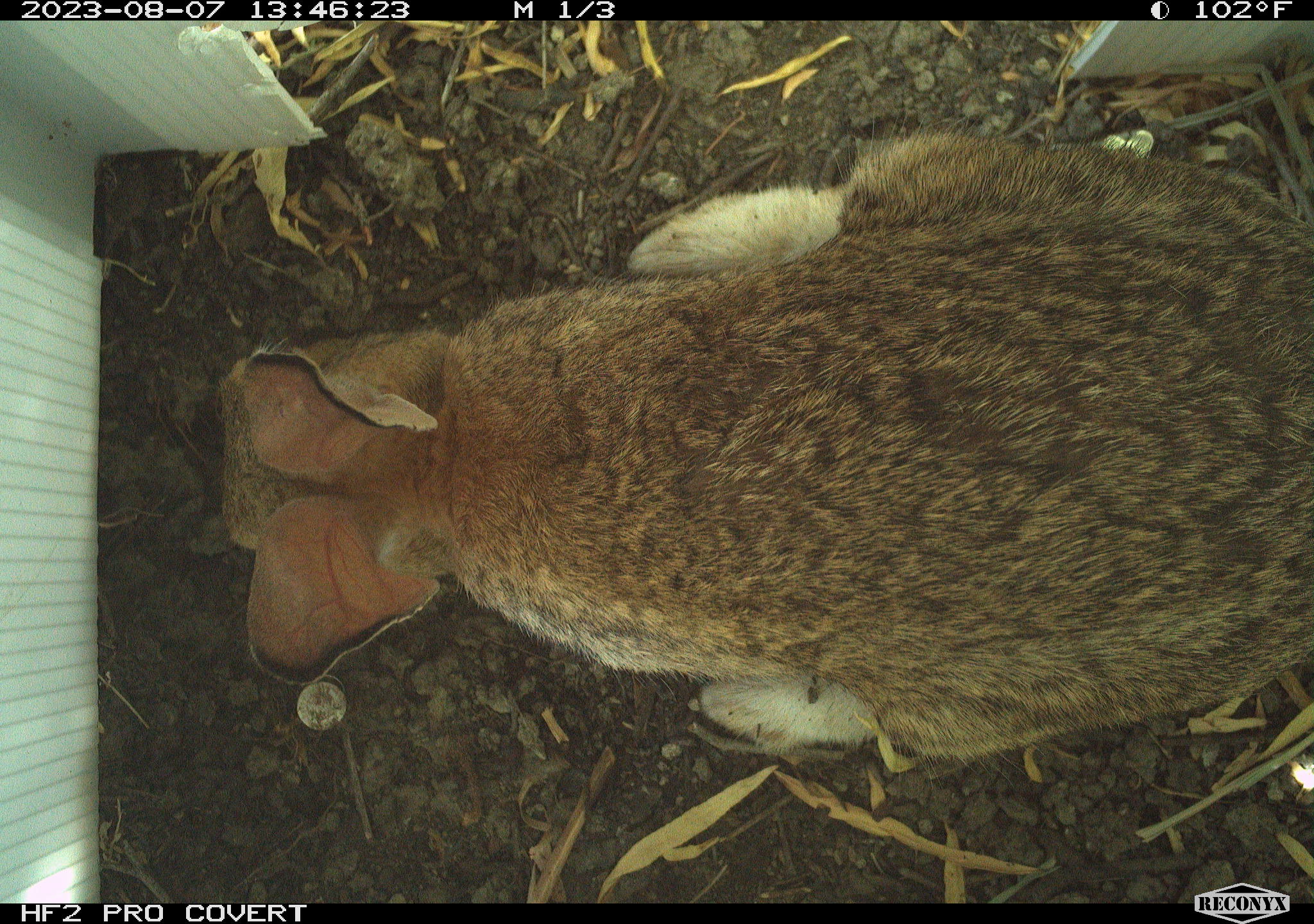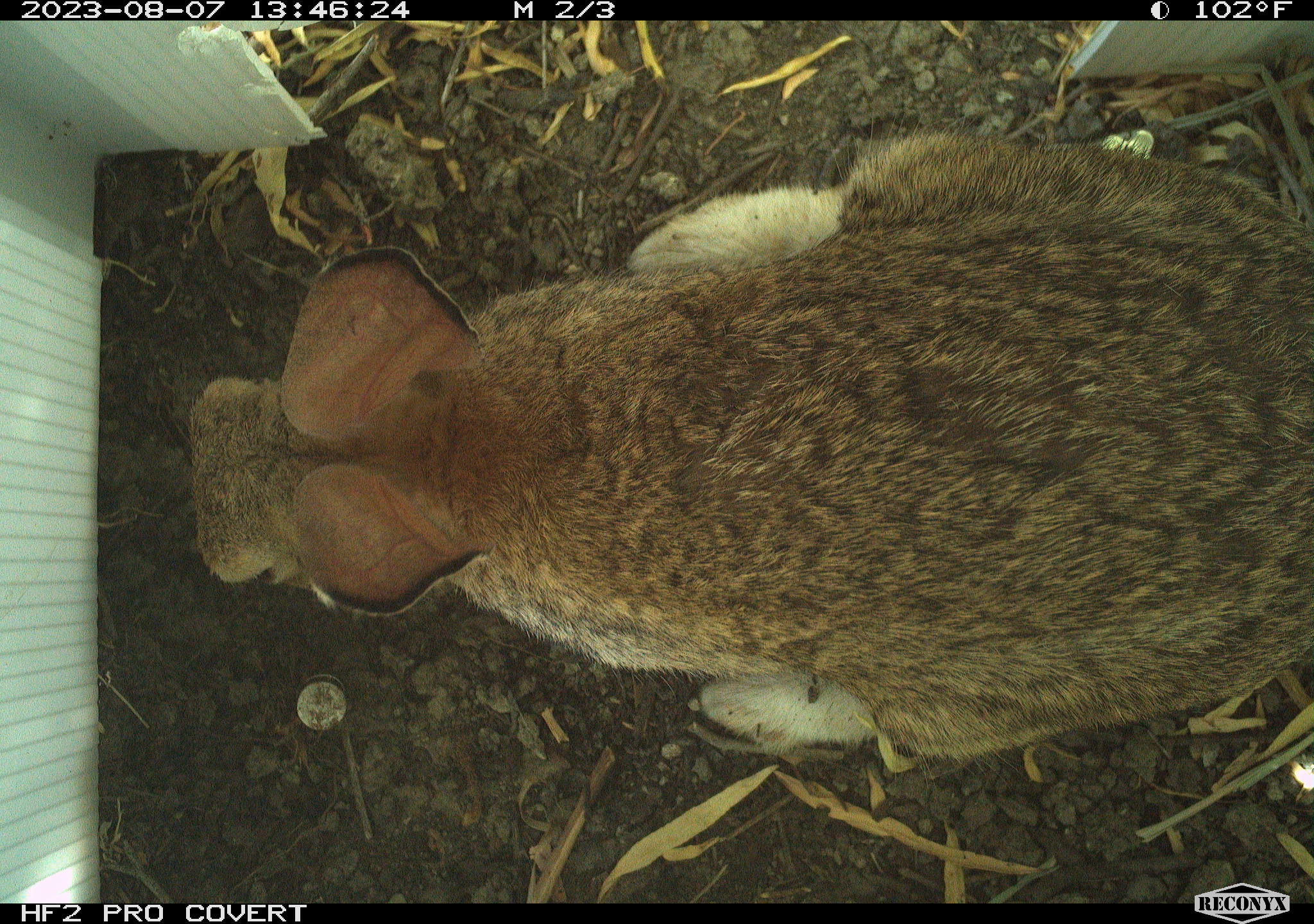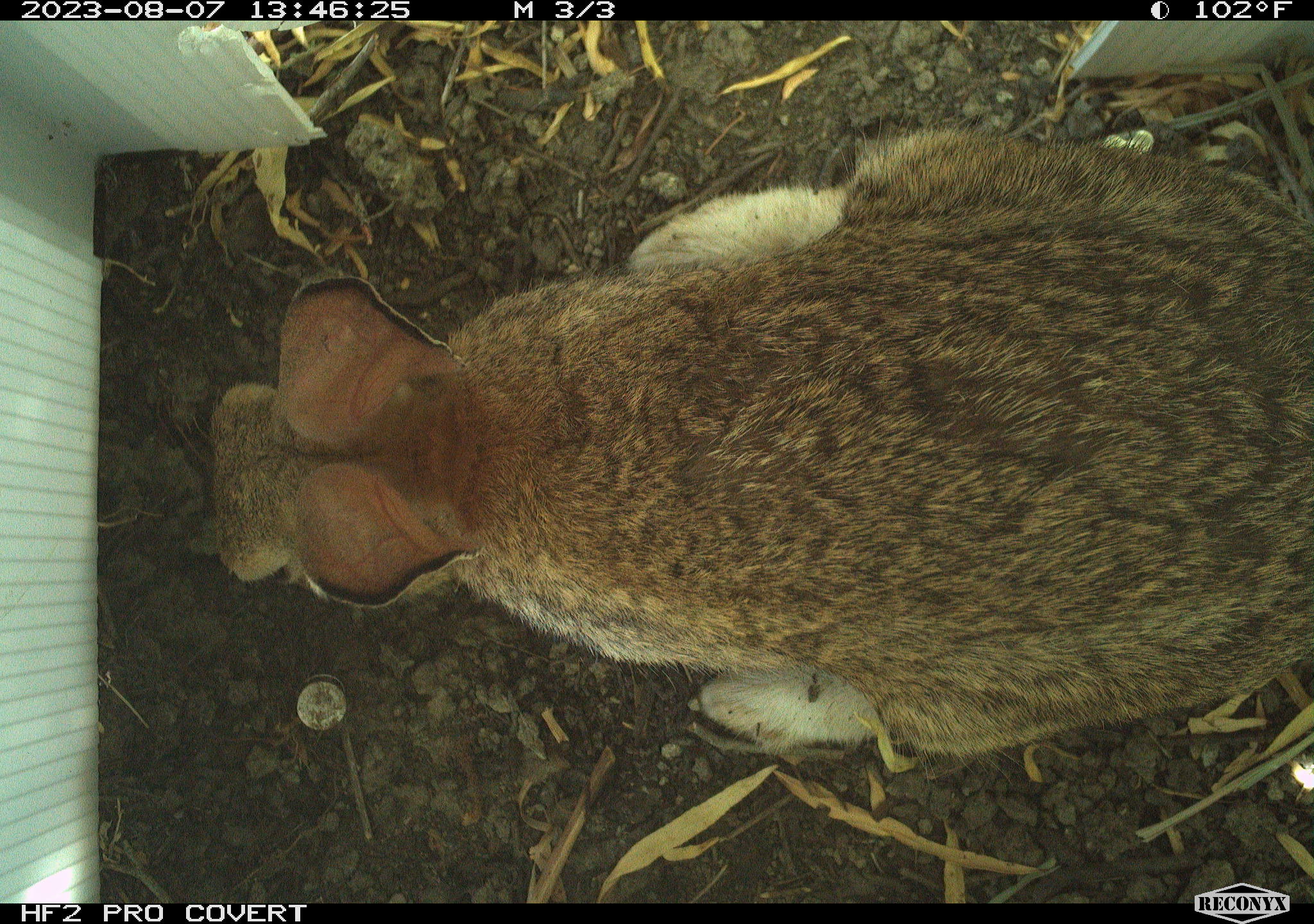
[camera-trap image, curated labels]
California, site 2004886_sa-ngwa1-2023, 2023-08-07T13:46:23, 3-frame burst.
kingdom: Animalia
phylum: Chordata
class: Mammalia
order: Lagomorpha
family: Leporidae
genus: Sylvilagus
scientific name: Sylvilagus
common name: cottontail rabbits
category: sylvilagus species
Sylvilagus species (cottontail rabbits) (Sylvilagus).